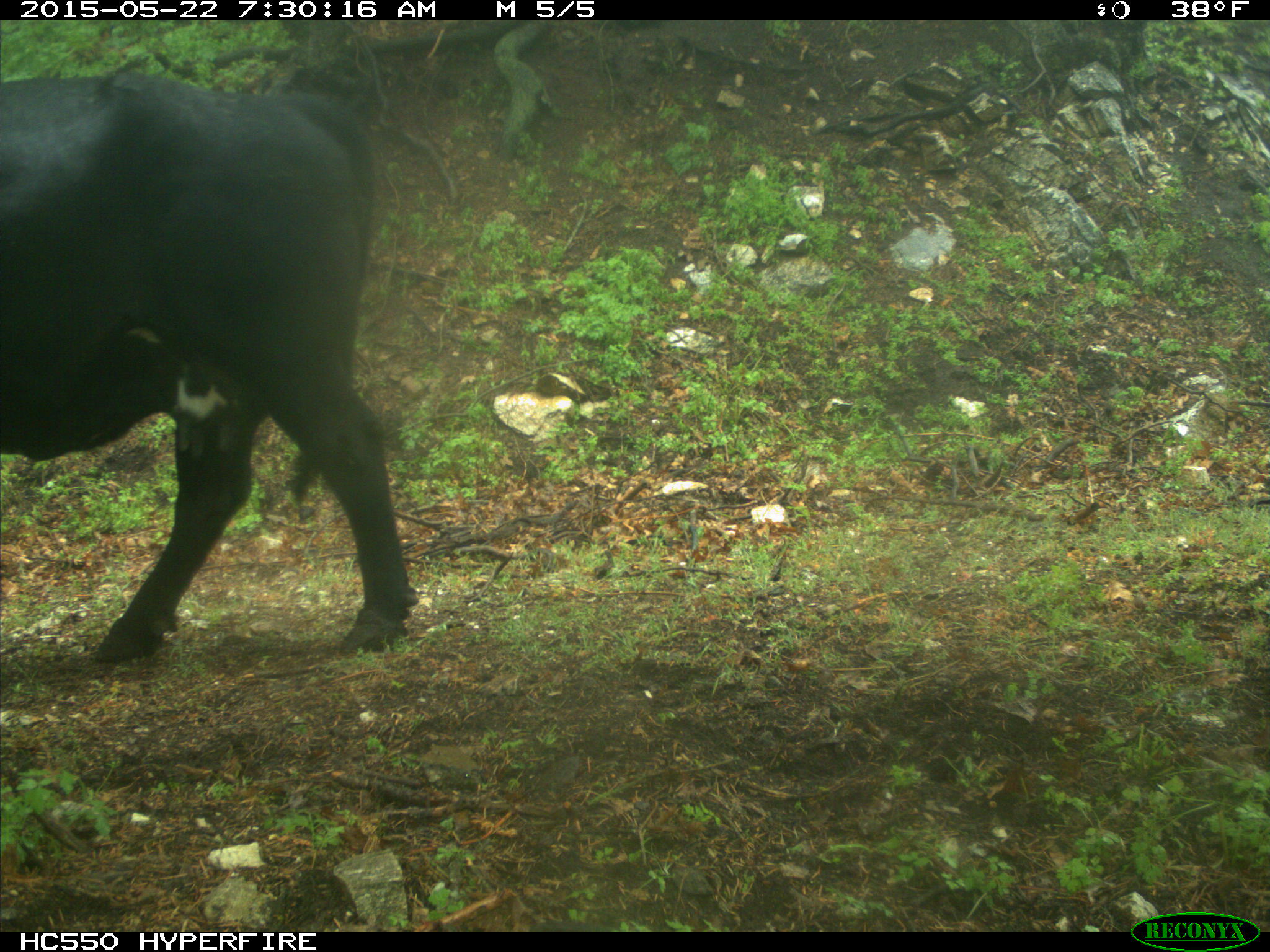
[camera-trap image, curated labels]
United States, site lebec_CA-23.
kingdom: Animalia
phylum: Chordata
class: Mammalia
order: Artiodactyla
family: Bovidae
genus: Bos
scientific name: Bos taurus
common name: domestic cow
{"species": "Bos taurus (domestic cow)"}